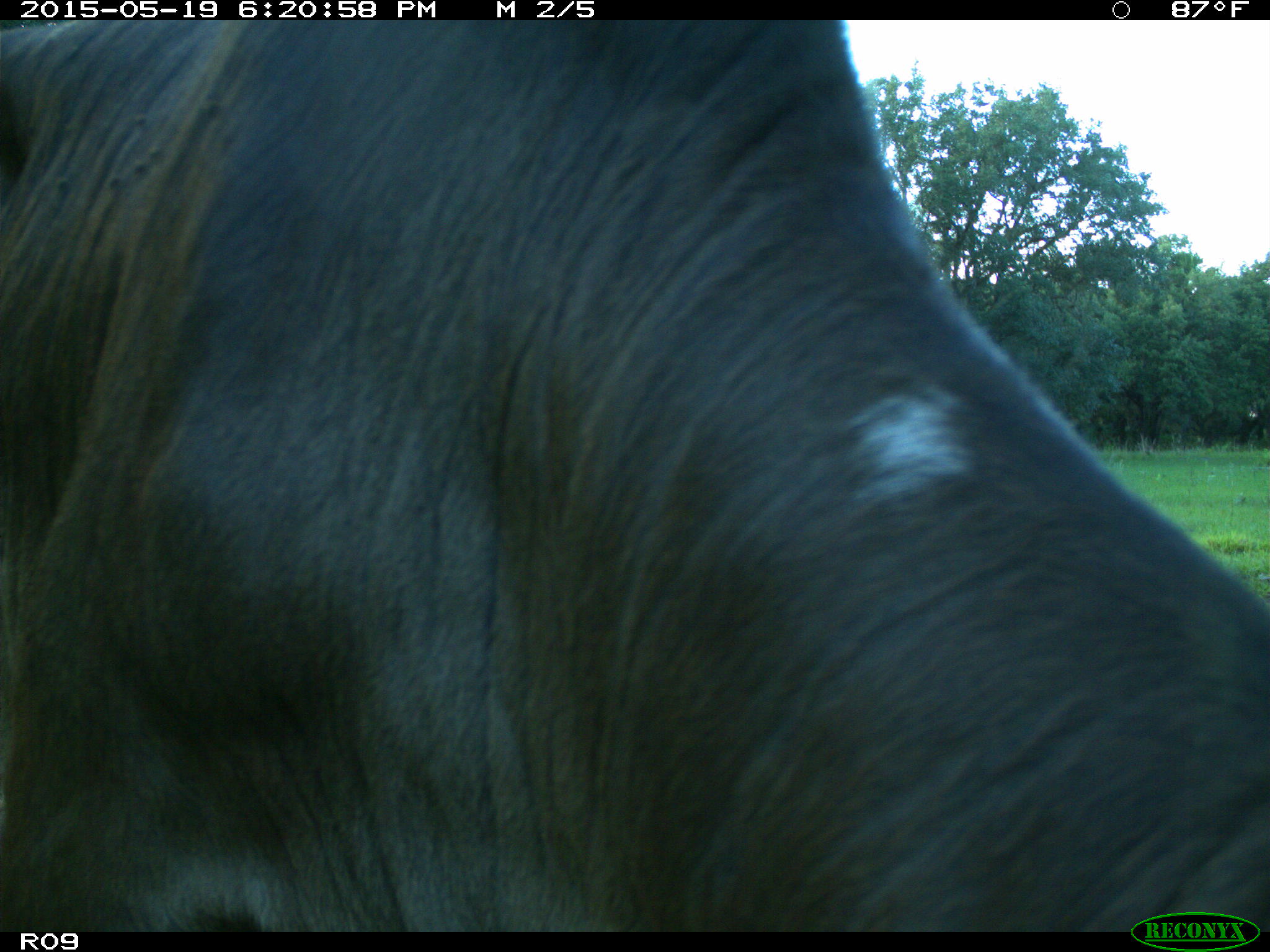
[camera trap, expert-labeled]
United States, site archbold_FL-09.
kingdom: Animalia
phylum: Chordata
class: Mammalia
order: Artiodactyla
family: Bovidae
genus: Bos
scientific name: Bos taurus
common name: domestic cow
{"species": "Bos taurus (domestic cow)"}